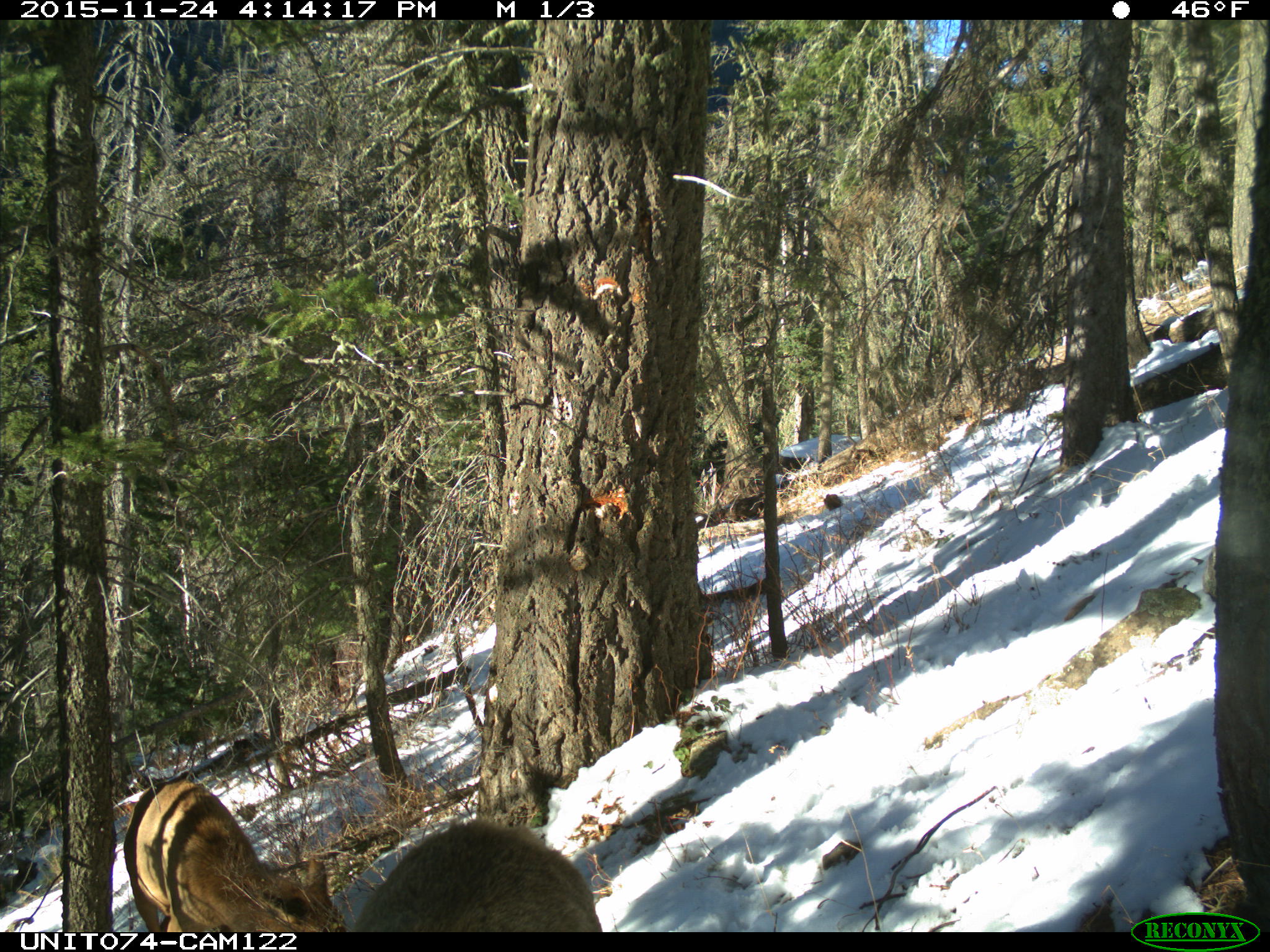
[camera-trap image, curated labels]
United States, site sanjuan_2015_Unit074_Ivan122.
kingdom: Animalia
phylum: Chordata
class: Mammalia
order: Artiodactyla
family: Cervidae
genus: Cervus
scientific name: Cervus elaphus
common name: red deer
Cervus elaphus (red deer).